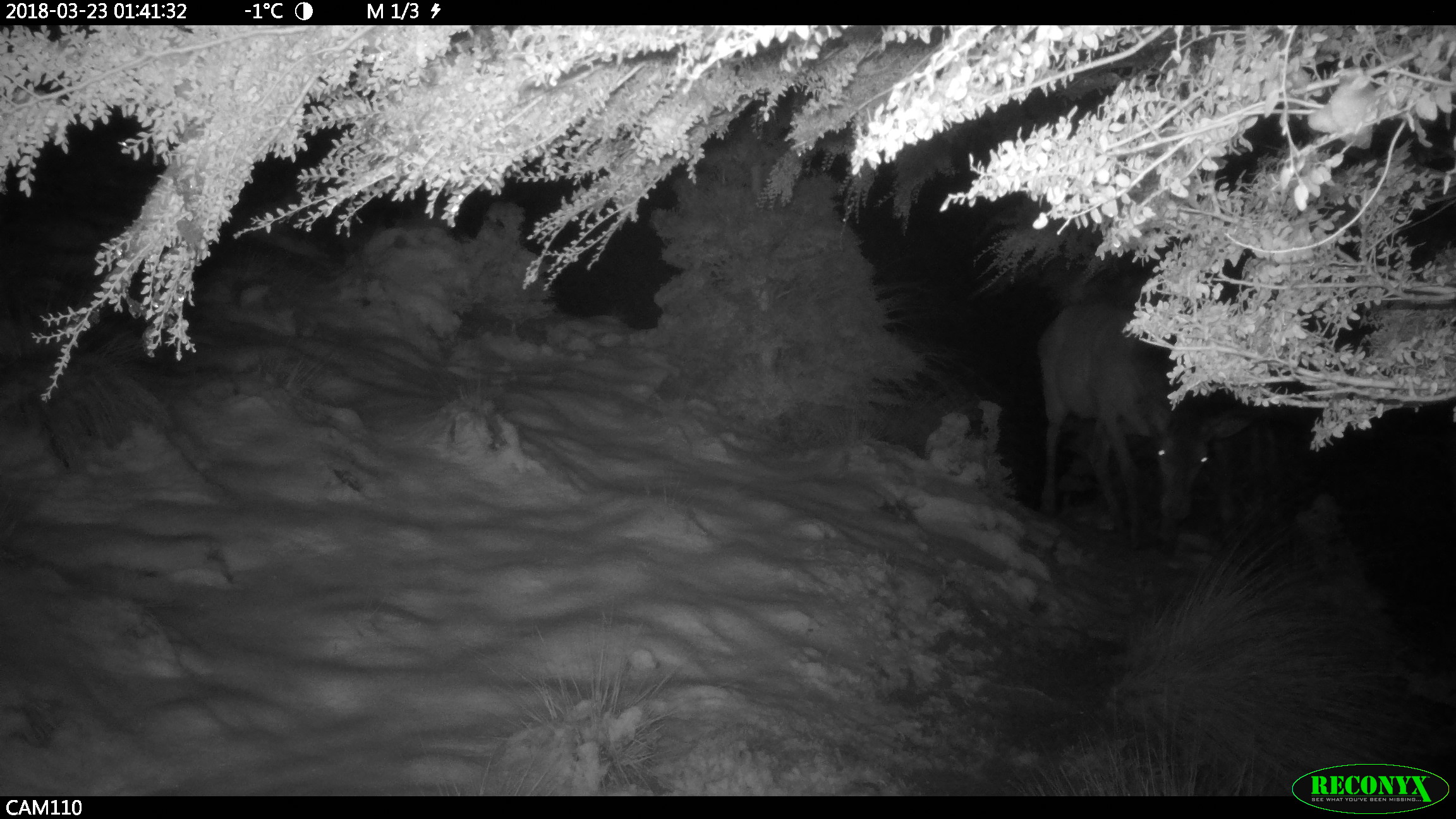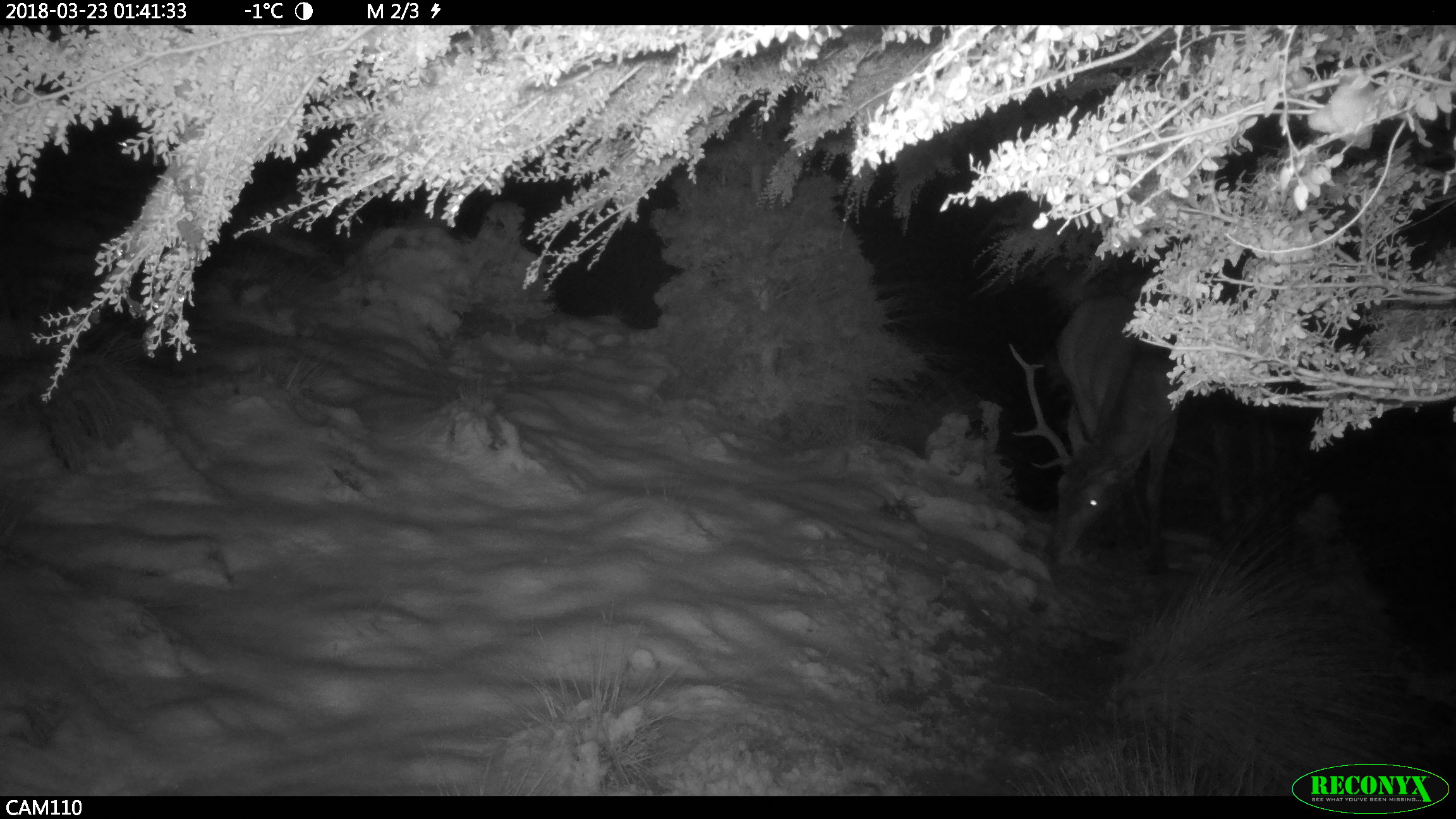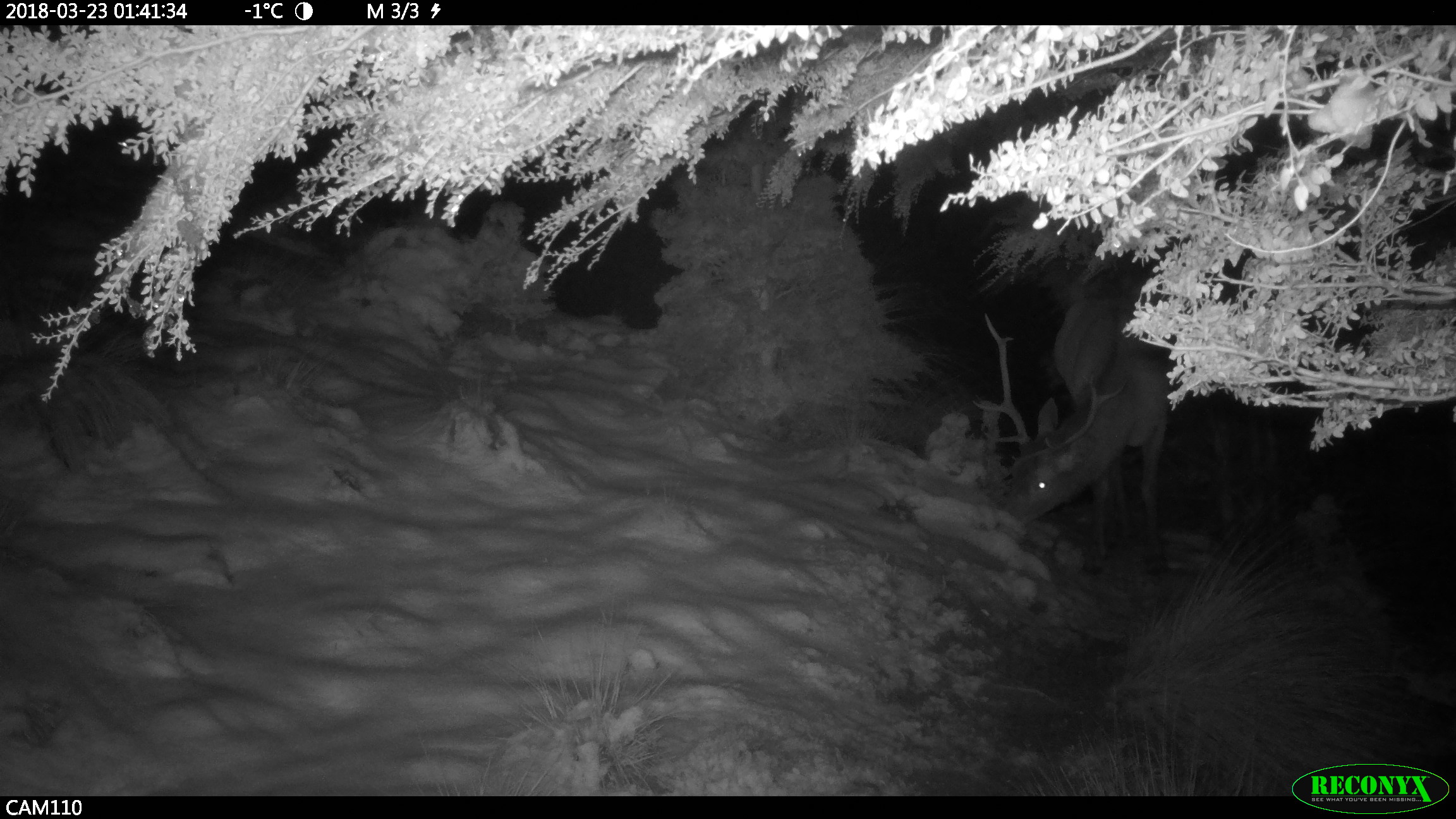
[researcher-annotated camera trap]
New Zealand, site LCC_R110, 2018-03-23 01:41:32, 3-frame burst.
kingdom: Animalia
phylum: Chordata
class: Mammalia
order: Artiodactyla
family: Cervidae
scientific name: Cervidae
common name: deer